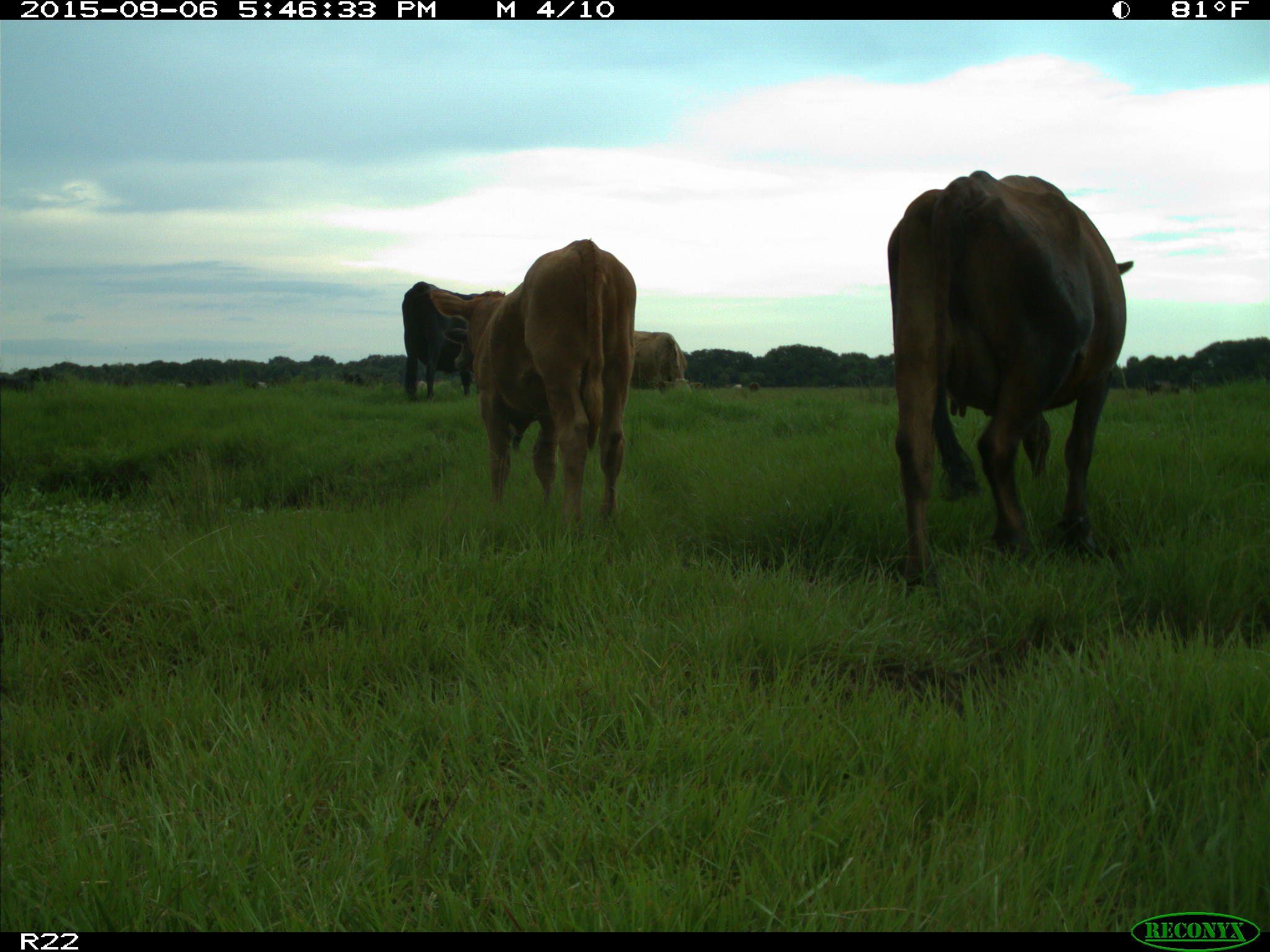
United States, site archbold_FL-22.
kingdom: Animalia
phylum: Chordata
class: Mammalia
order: Artiodactyla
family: Bovidae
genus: Bos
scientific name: Bos taurus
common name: domestic cow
Bos taurus (domestic cow).